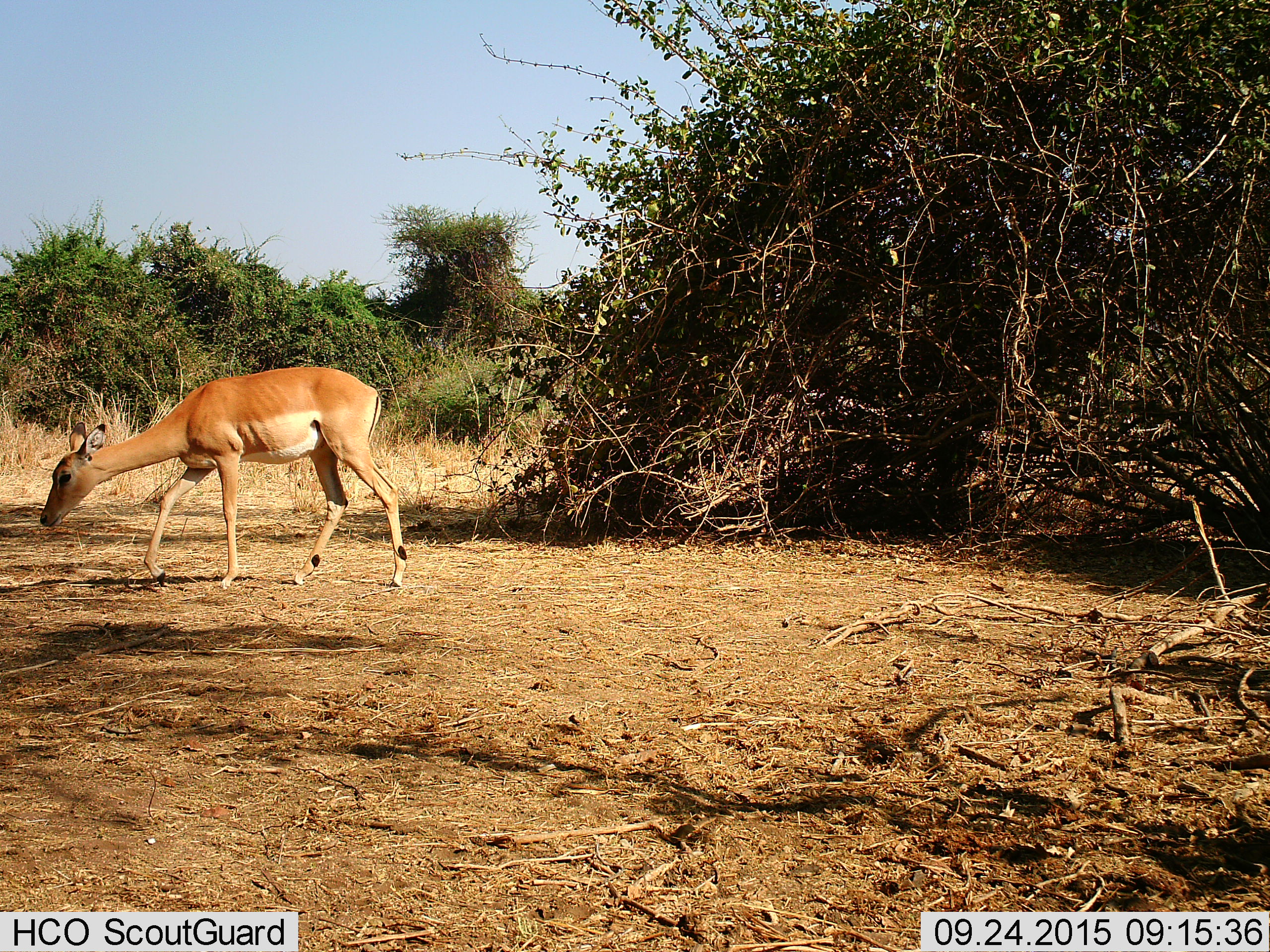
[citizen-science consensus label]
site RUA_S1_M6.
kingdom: Animalia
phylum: Chordata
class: Mammalia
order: Artiodactyla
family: Bovidae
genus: Aepyceros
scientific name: Aepyceros melampus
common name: impala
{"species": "impala (Aepyceros melampus)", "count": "1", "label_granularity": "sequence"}